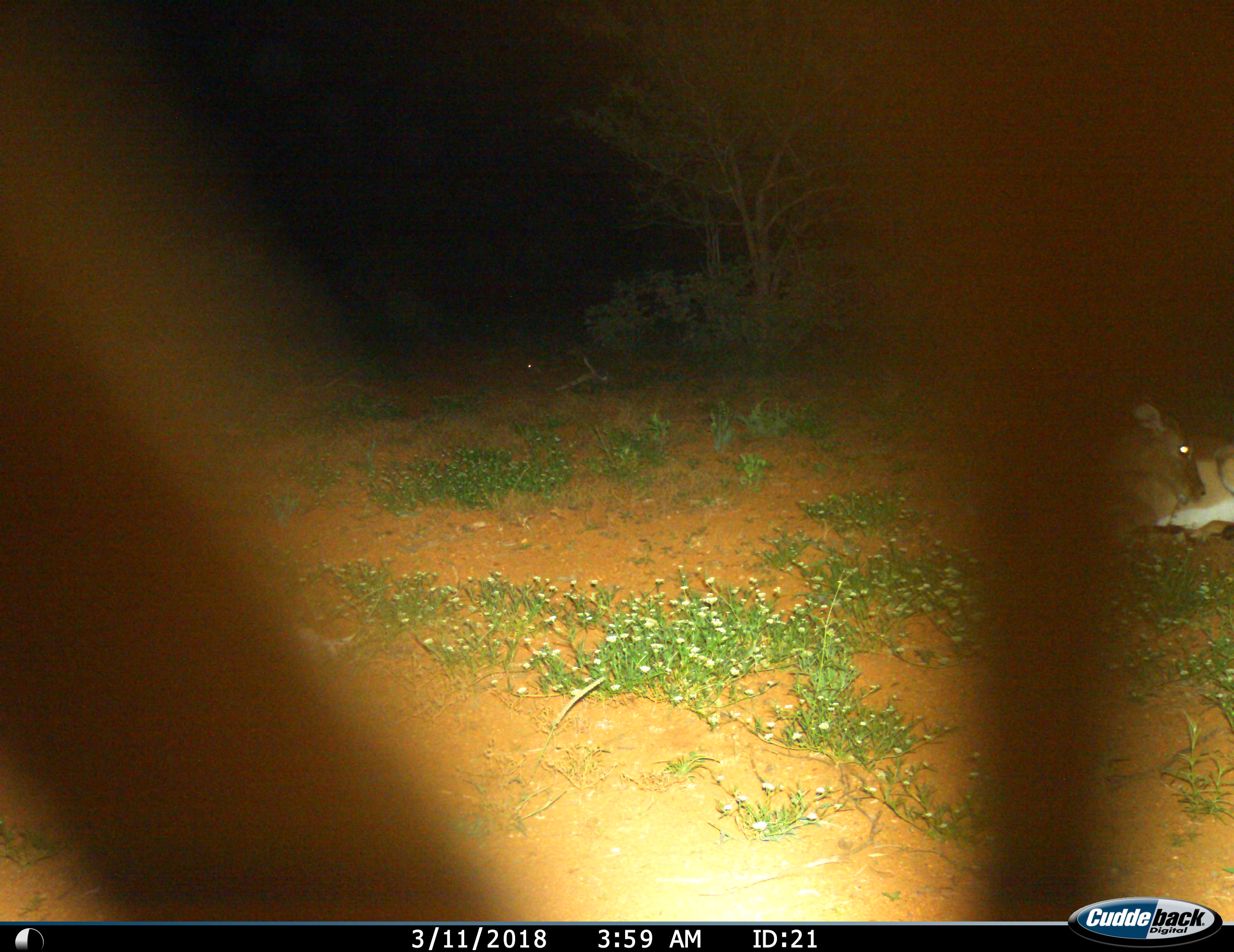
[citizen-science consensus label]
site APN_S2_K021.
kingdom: Animalia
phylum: Chordata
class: Mammalia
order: Artiodactyla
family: Bovidae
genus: Aepyceros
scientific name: Aepyceros melampus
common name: impala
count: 1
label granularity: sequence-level